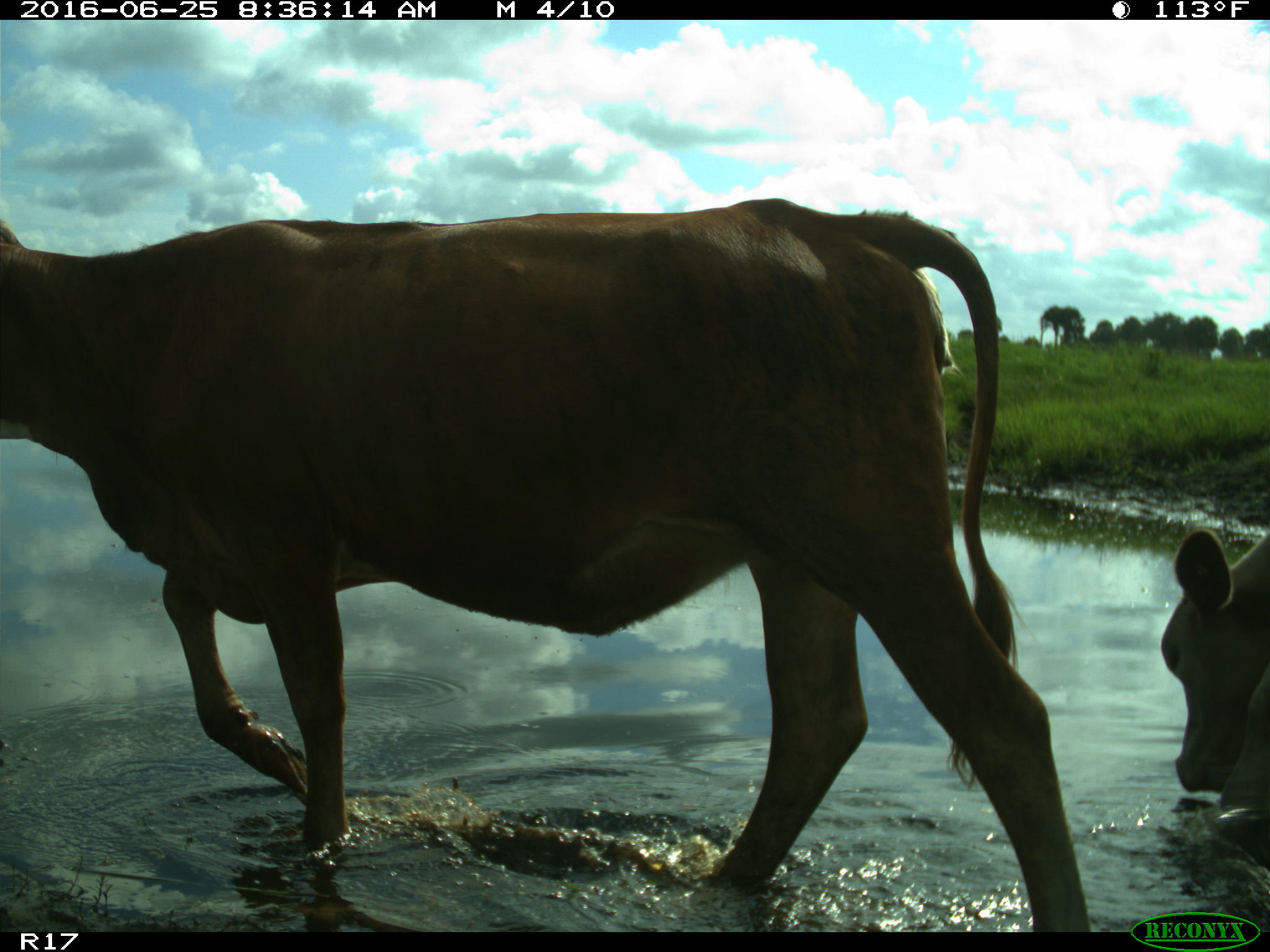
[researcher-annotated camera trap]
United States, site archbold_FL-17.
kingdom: Animalia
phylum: Chordata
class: Mammalia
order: Artiodactyla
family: Bovidae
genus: Bos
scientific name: Bos taurus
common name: domestic cow